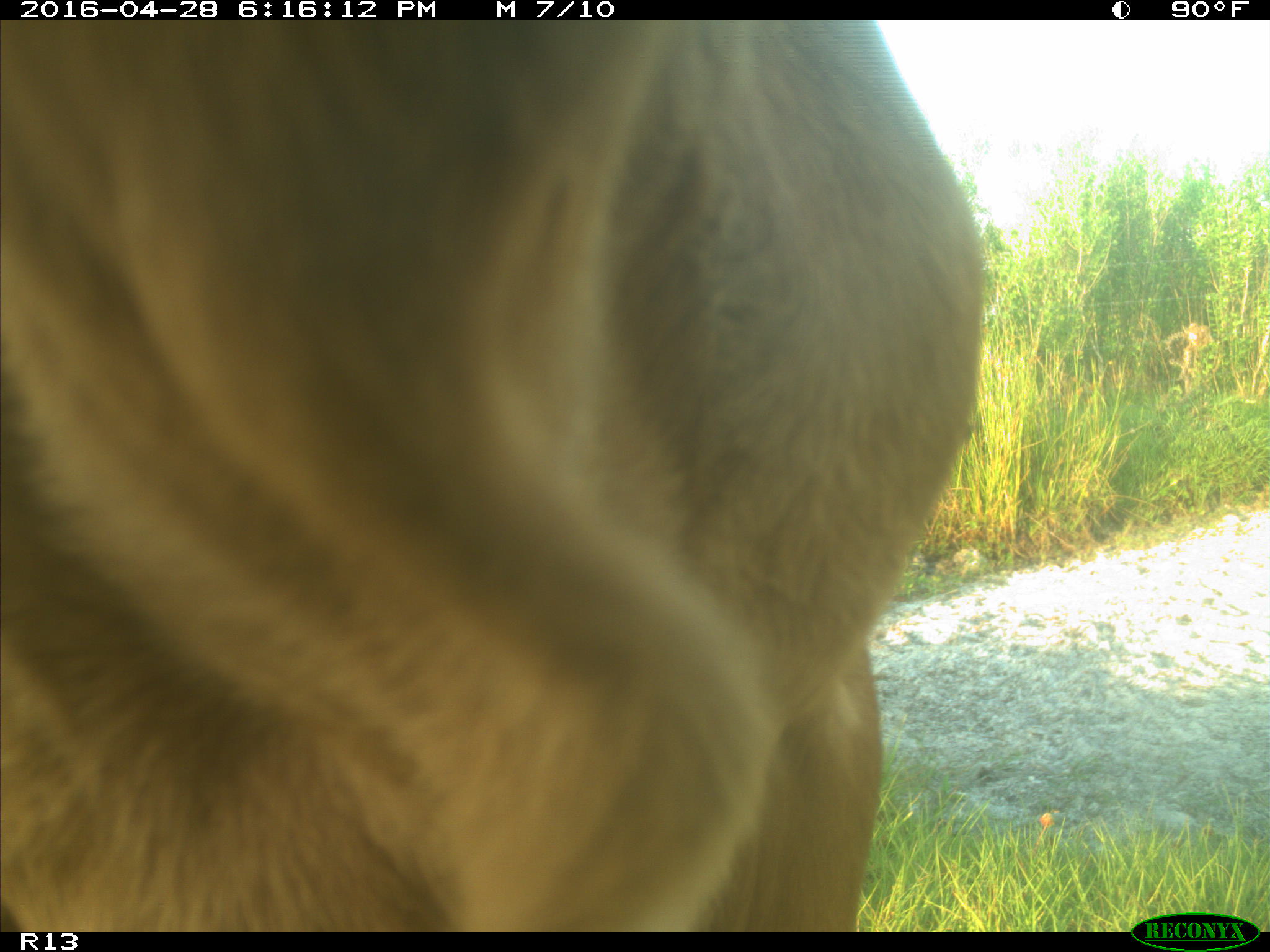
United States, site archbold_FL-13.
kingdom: Animalia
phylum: Chordata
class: Mammalia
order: Artiodactyla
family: Bovidae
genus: Bos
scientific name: Bos taurus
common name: domestic cow